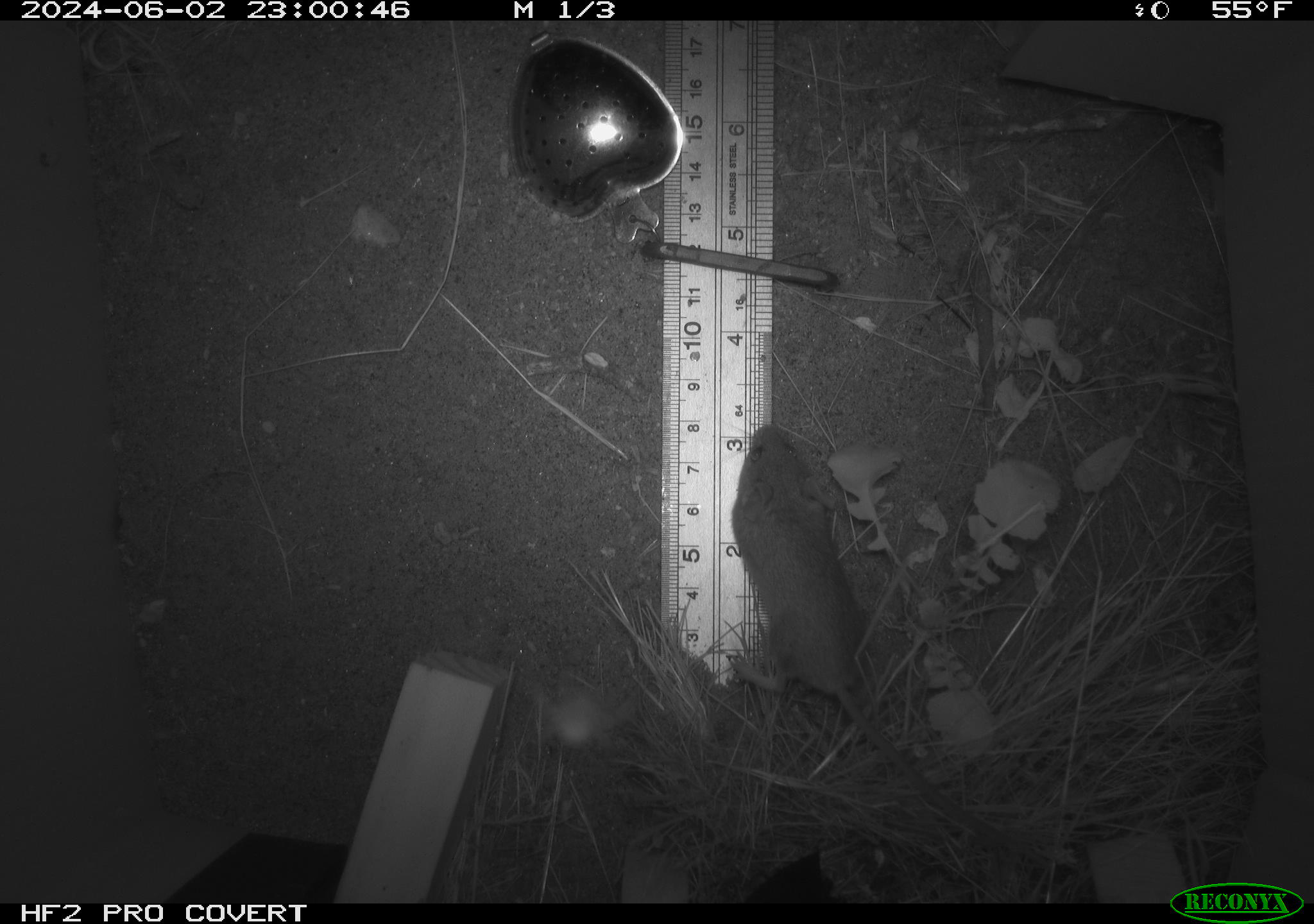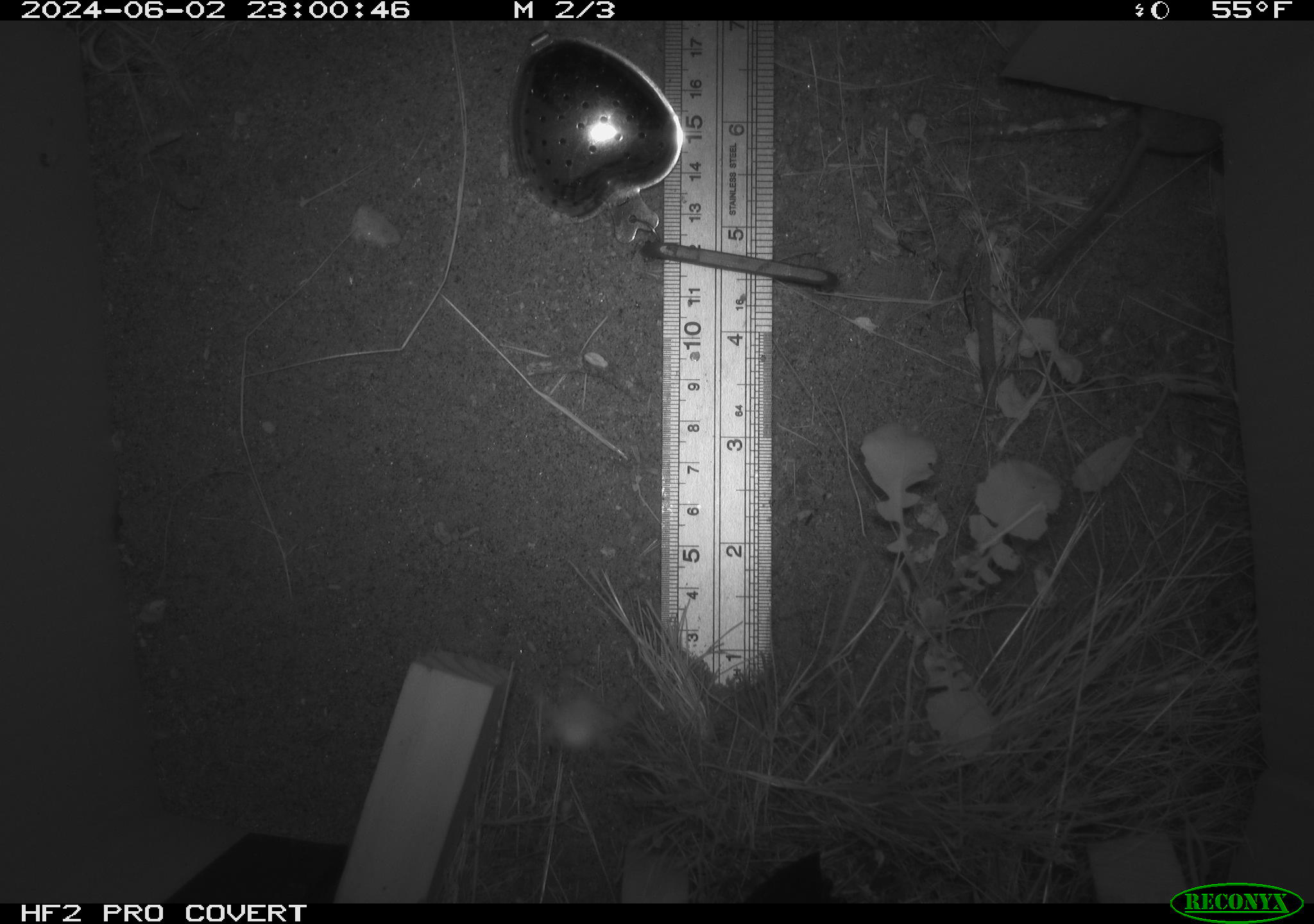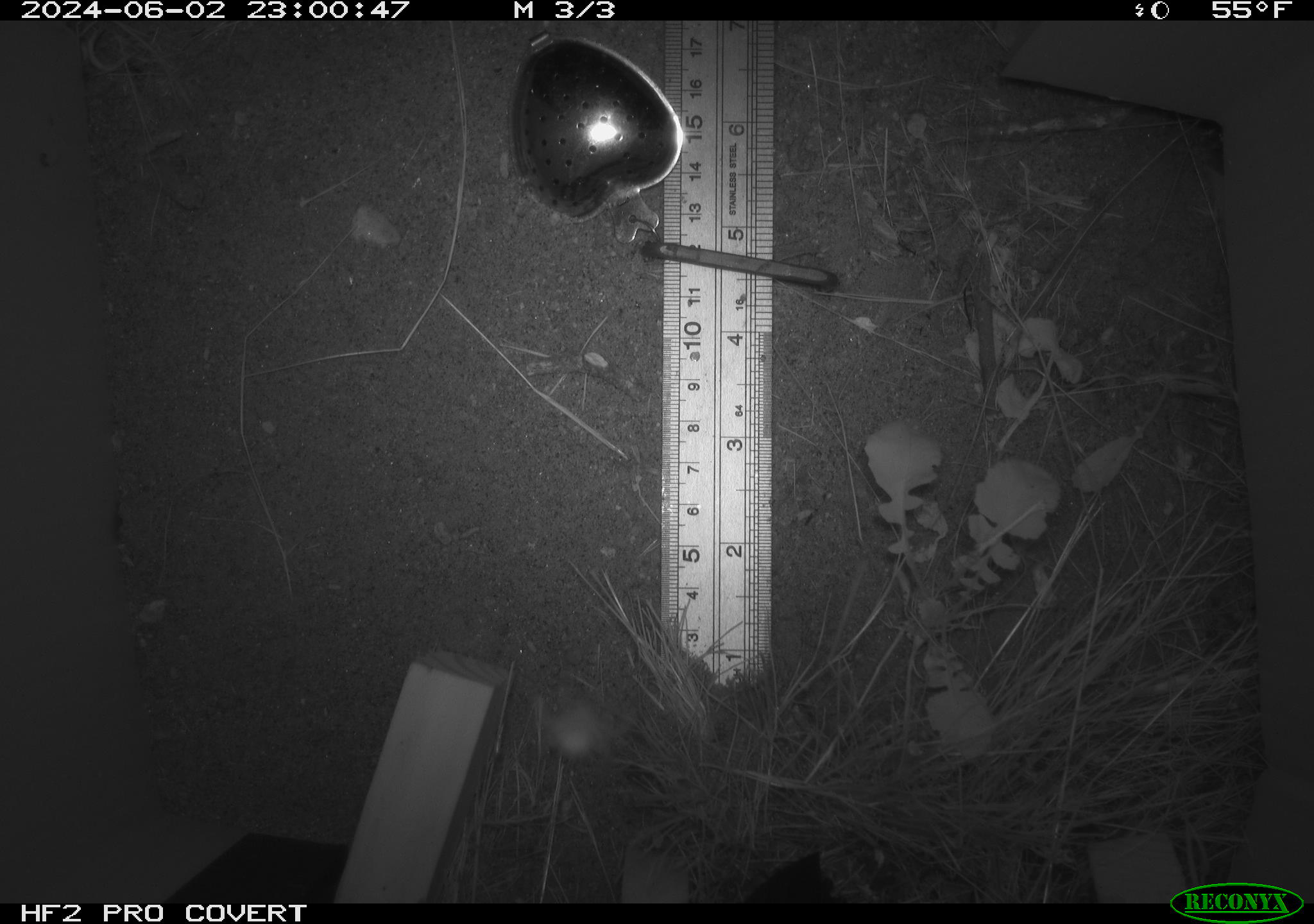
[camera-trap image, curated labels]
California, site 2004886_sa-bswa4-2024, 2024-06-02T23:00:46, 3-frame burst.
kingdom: Animalia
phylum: Chordata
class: Mammalia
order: Rodentia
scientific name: Rodentia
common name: rodent